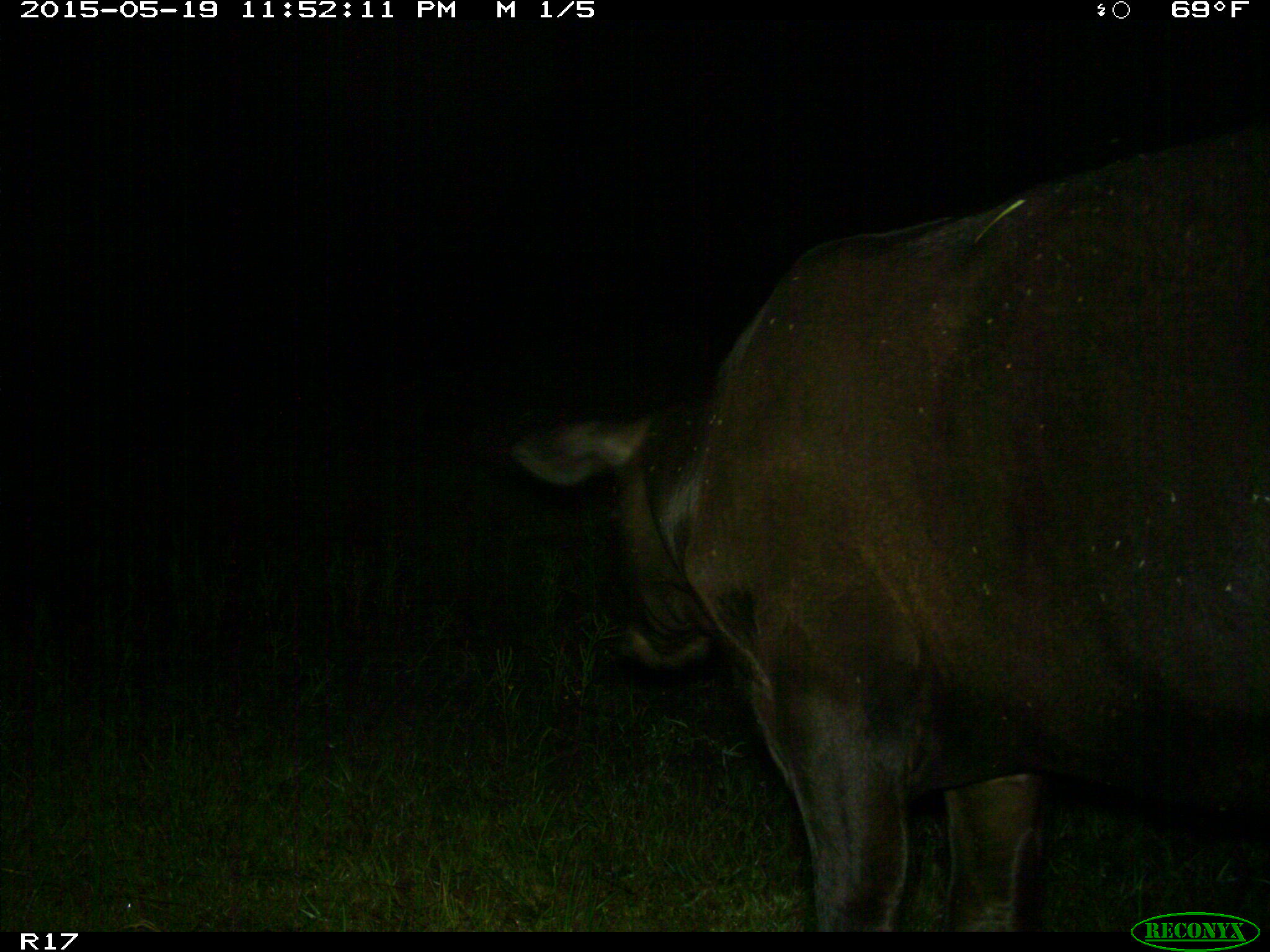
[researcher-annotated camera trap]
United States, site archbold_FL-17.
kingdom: Animalia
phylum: Chordata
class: Mammalia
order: Artiodactyla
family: Bovidae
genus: Bos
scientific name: Bos taurus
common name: domestic cow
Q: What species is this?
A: Bos taurus (domestic cow).